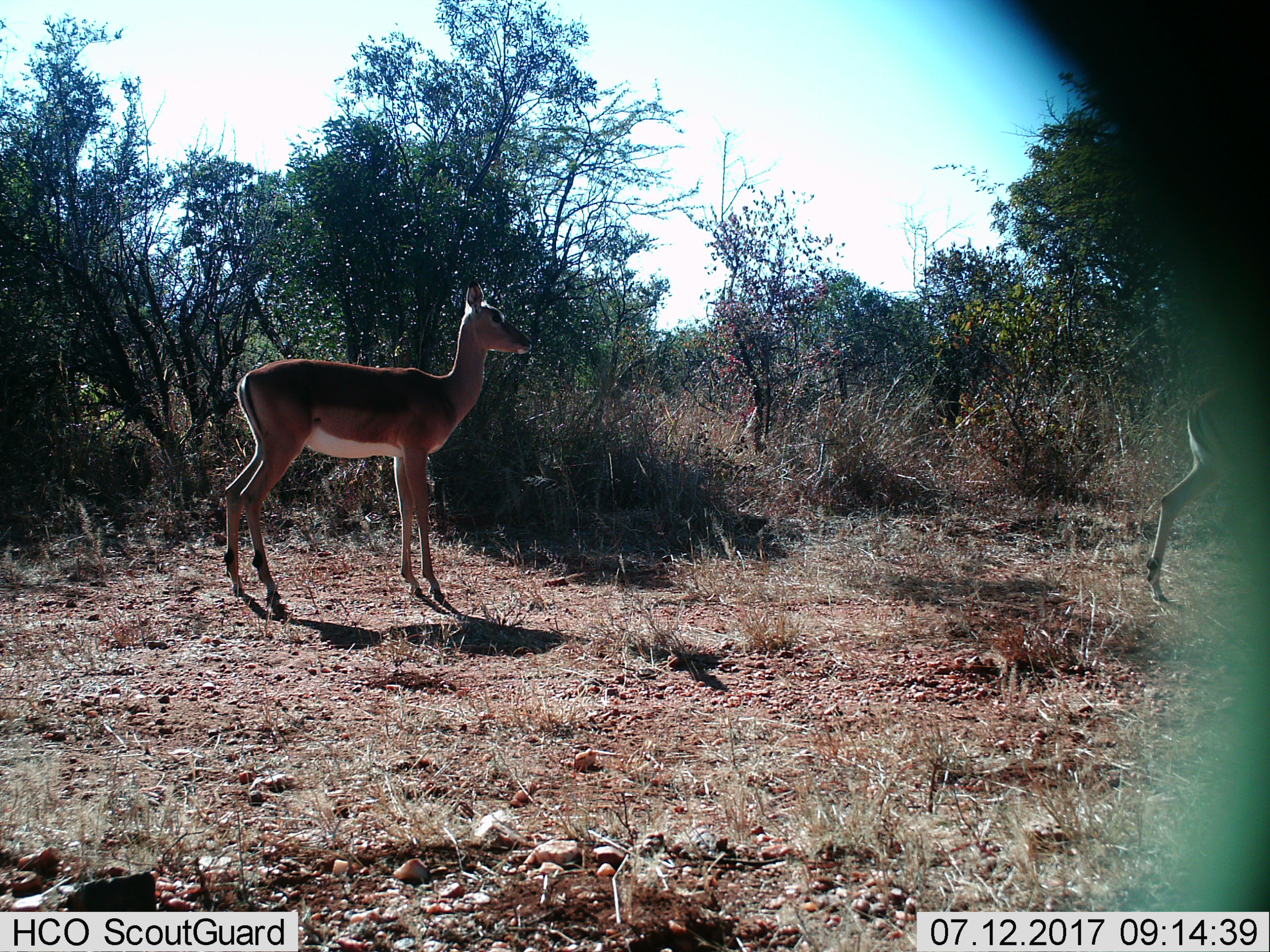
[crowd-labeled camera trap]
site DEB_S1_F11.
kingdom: Animalia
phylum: Chordata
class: Mammalia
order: Artiodactyla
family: Bovidae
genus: Aepyceros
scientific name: Aepyceros melampus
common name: impala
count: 2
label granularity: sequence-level